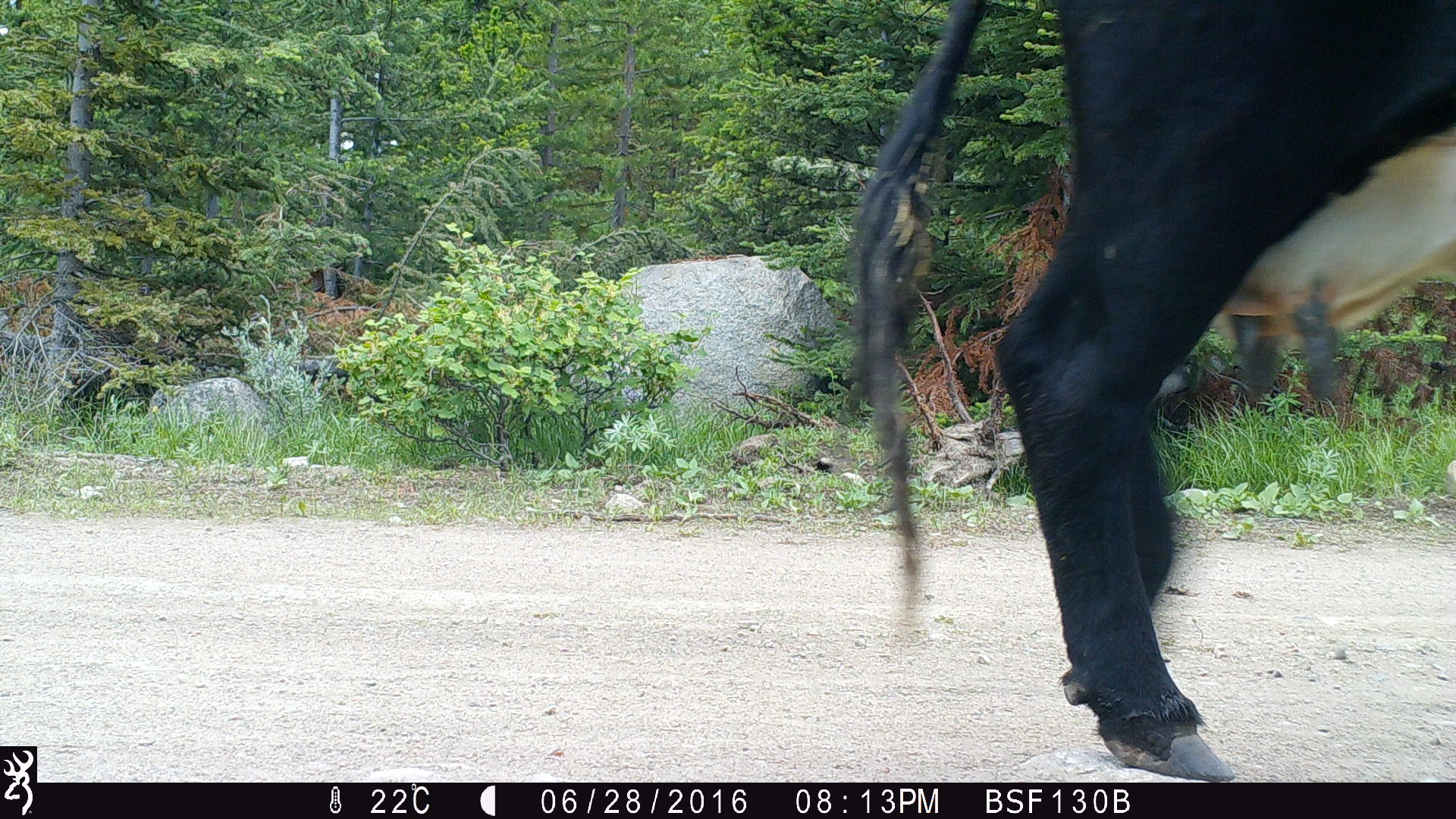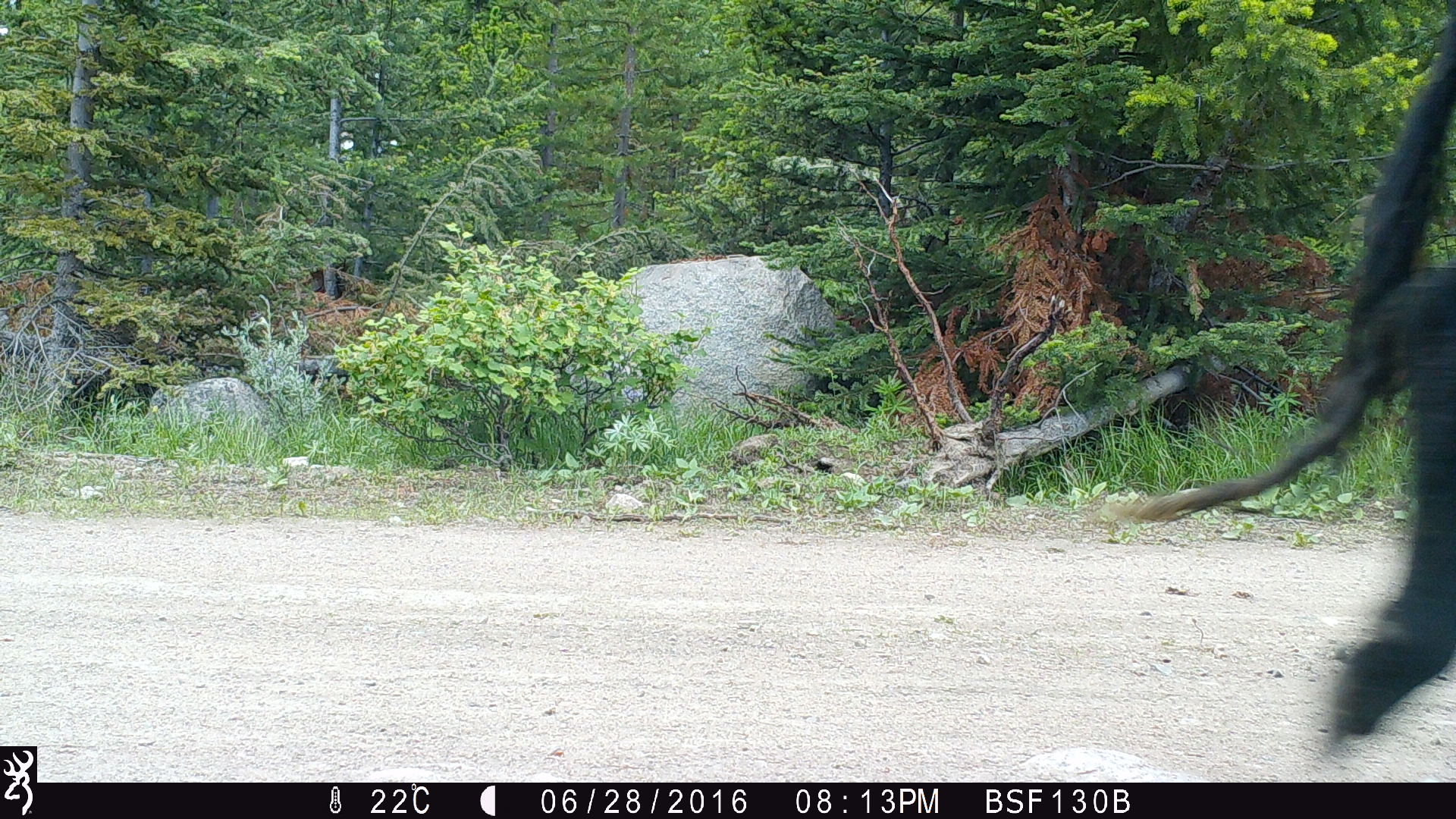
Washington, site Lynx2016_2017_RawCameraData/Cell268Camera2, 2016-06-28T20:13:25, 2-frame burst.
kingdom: Animalia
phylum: Chordata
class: Mammalia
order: Artiodactyla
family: Bovidae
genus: Bos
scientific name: Bos taurus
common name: domestic cattle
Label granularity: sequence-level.